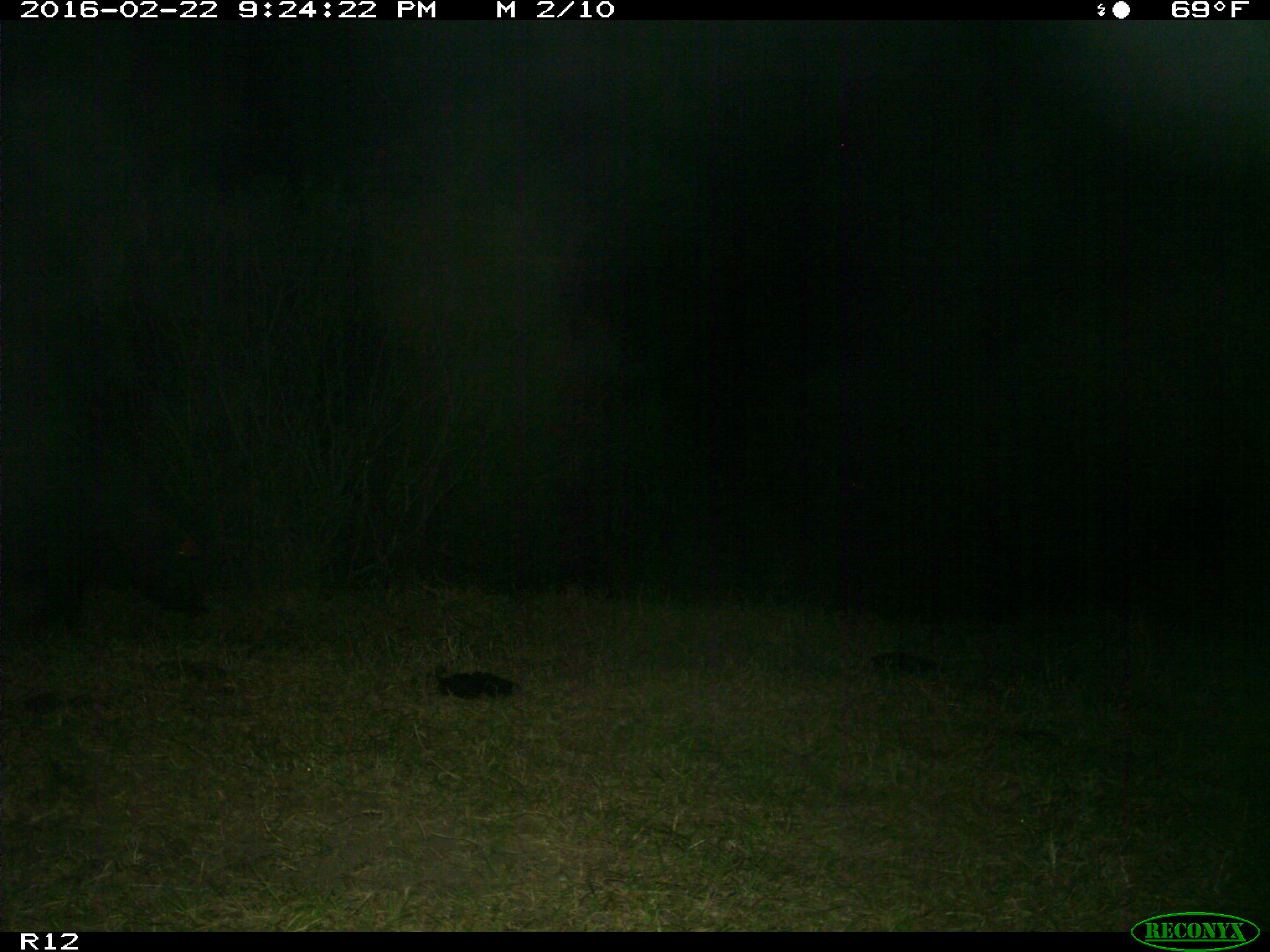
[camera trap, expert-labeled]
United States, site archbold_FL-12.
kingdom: Animalia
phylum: Chordata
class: Mammalia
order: Artiodactyla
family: Suidae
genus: Sus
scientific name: Sus scrofa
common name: wild boar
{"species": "Sus scrofa (wild boar)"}